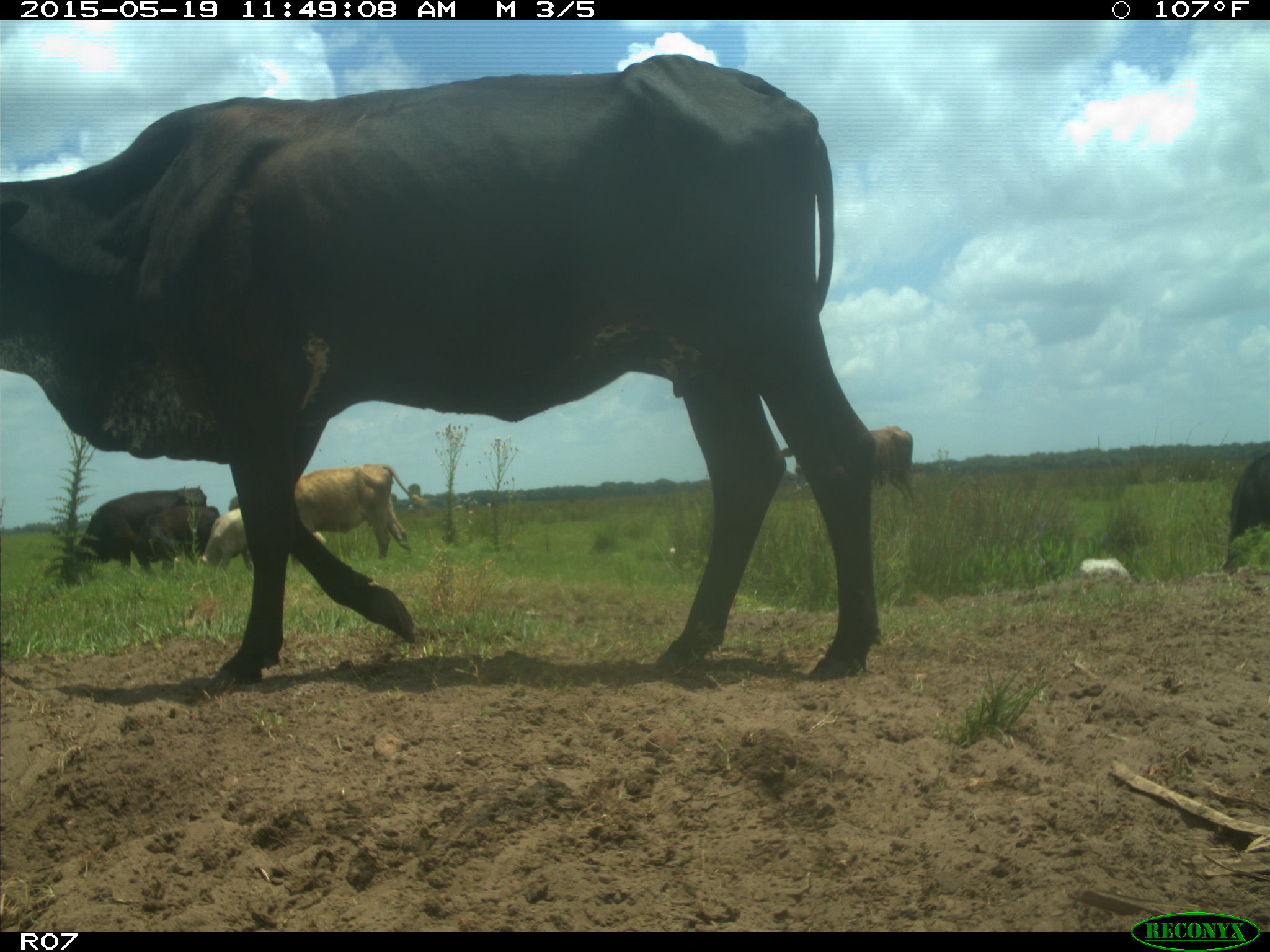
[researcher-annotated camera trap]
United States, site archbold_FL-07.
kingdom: Animalia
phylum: Chordata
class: Mammalia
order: Artiodactyla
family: Bovidae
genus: Bos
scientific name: Bos taurus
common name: domestic cow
Bos taurus (domestic cow).